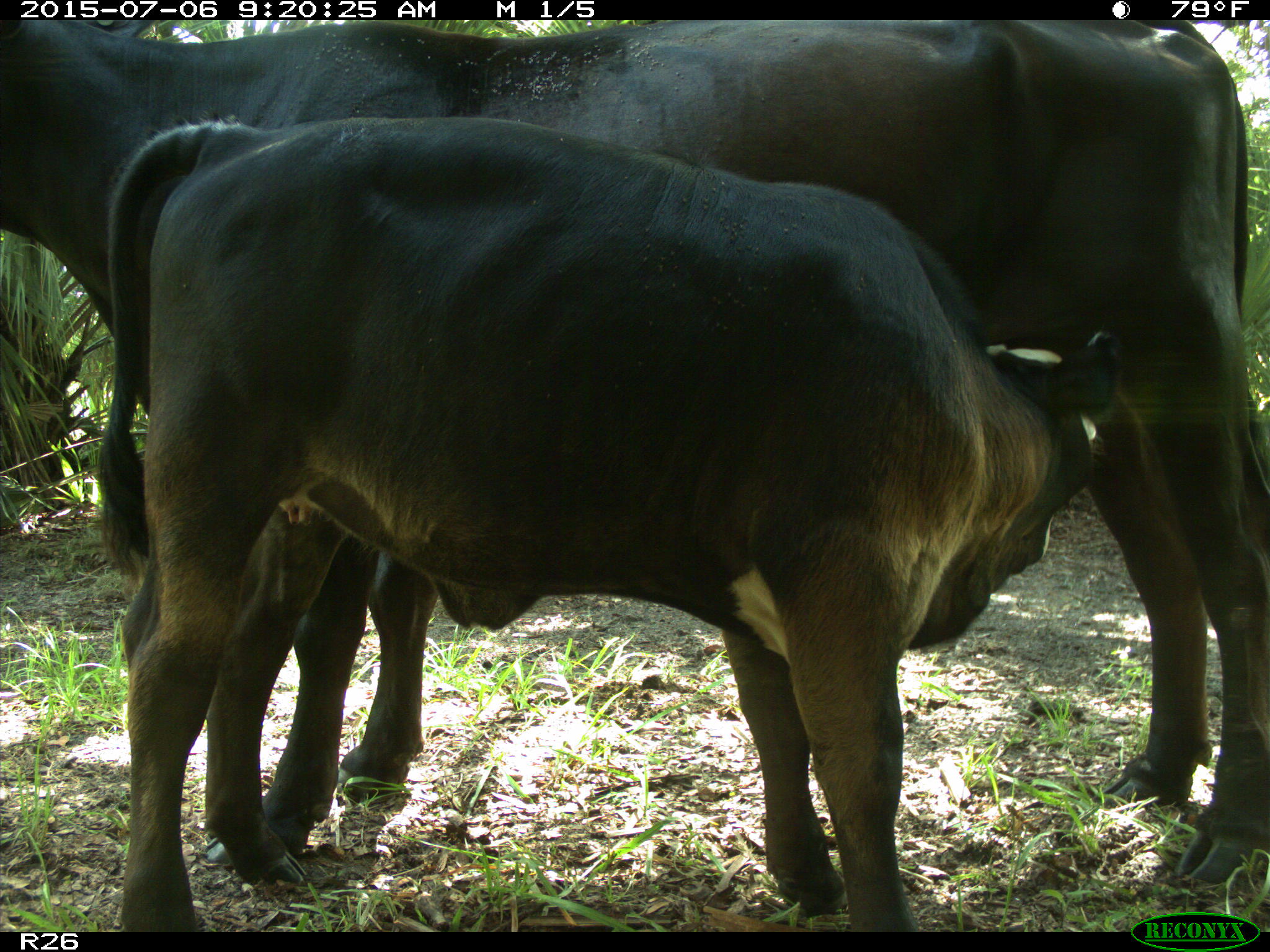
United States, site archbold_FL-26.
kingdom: Animalia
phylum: Chordata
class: Mammalia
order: Artiodactyla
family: Bovidae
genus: Bos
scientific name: Bos taurus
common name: domestic cow